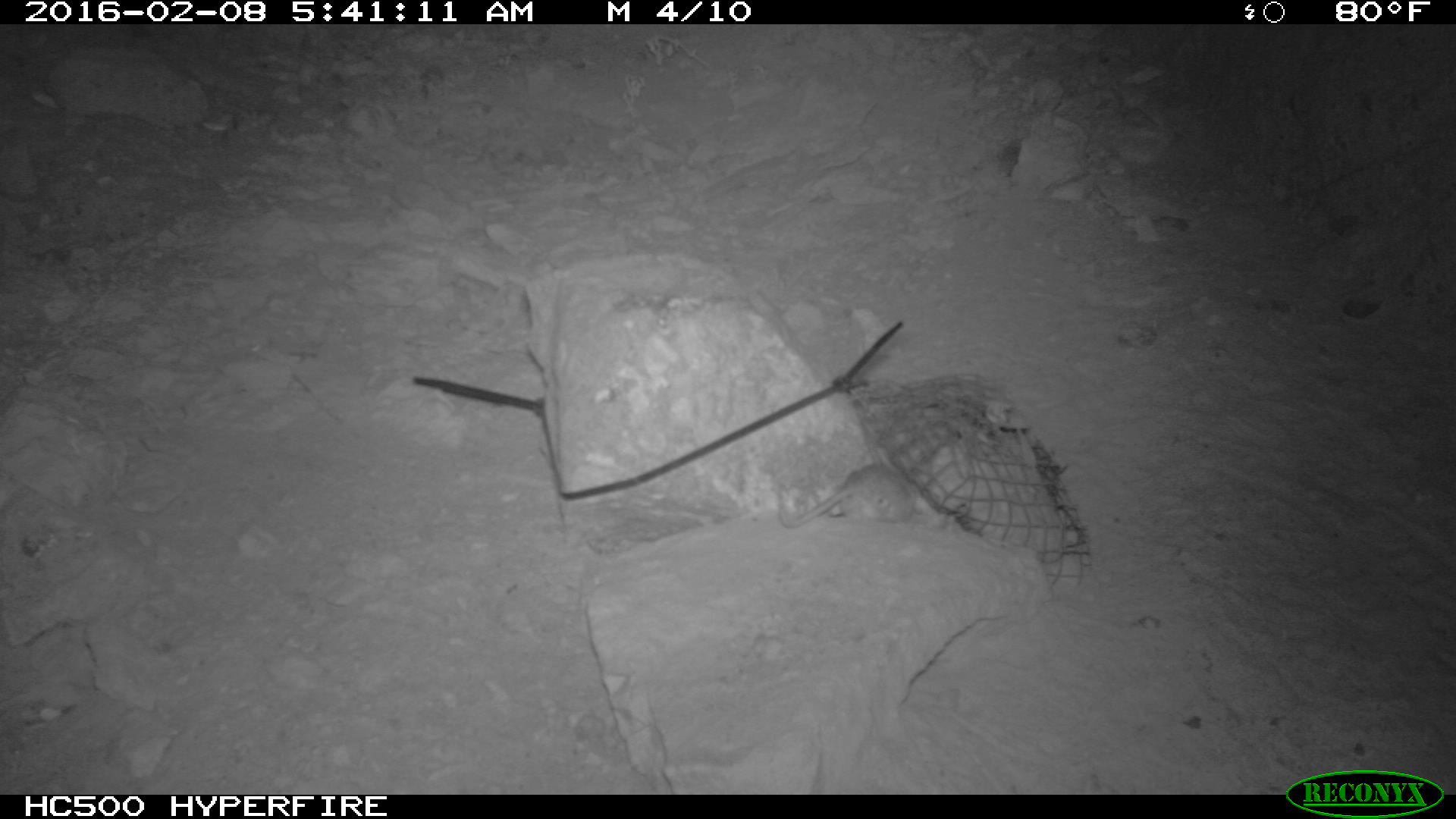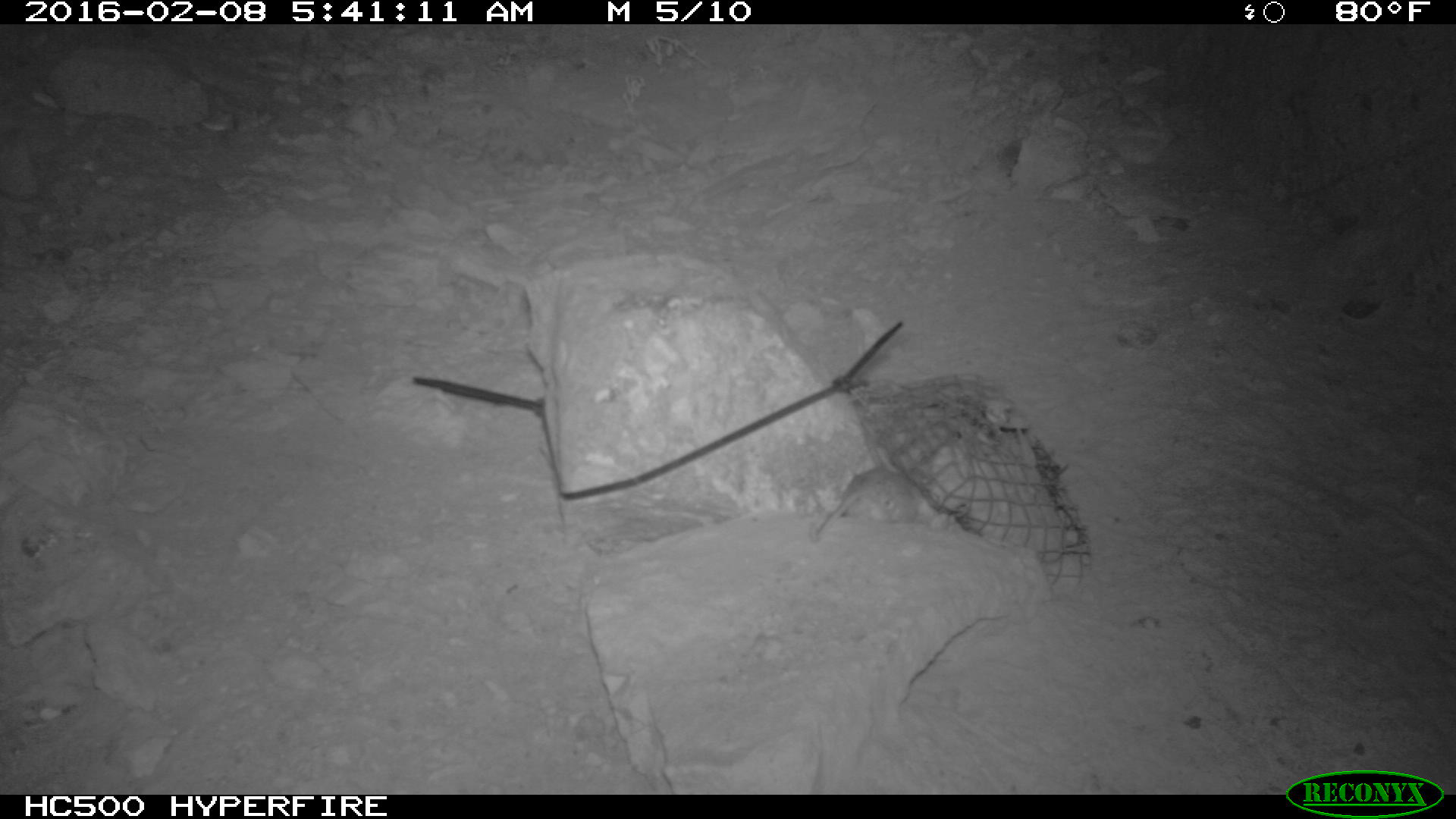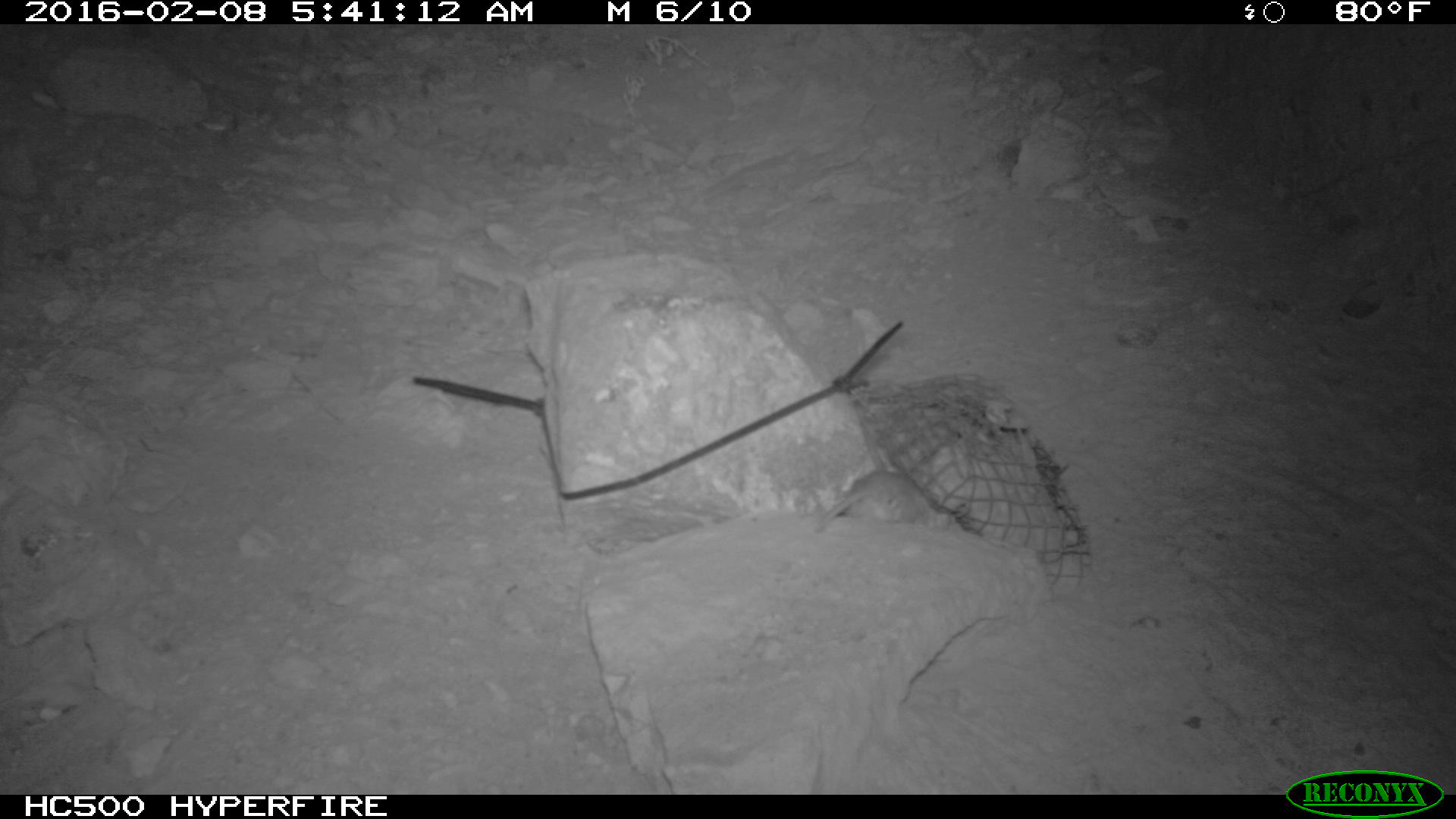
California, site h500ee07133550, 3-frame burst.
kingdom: Animalia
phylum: Chordata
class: Mammalia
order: Rodentia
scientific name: Rodentia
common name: rodent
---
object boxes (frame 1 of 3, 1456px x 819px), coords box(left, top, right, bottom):
rodent: box(777, 452, 952, 520)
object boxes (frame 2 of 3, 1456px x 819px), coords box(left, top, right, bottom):
rodent: box(806, 465, 952, 541)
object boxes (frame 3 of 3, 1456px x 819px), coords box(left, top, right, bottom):
rodent: box(813, 468, 933, 535)